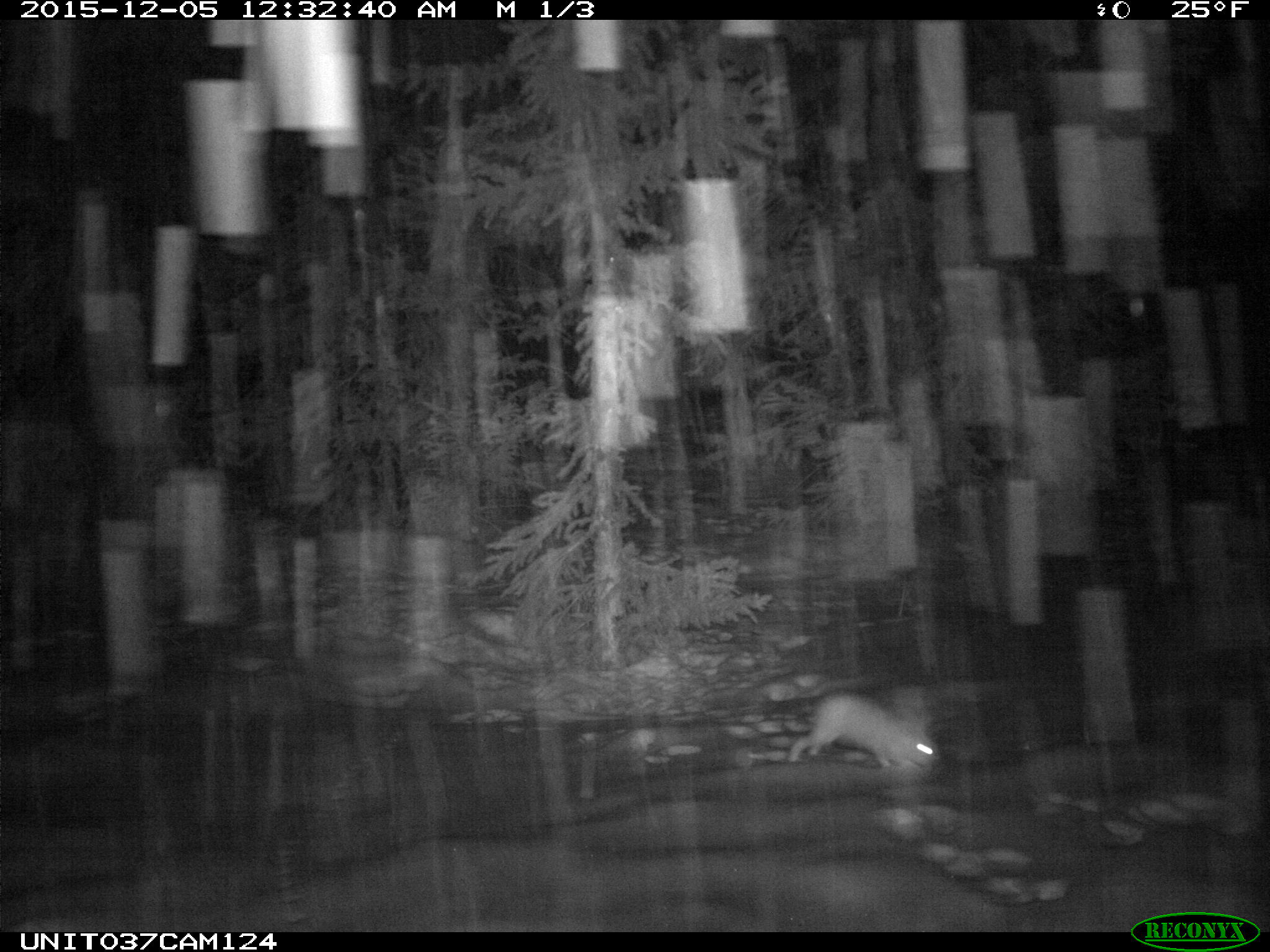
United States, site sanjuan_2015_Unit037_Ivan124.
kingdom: Animalia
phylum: Chordata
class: Mammalia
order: Lagomorpha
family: Leporidae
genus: Lepus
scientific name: Lepus americanus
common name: snowshoe hare